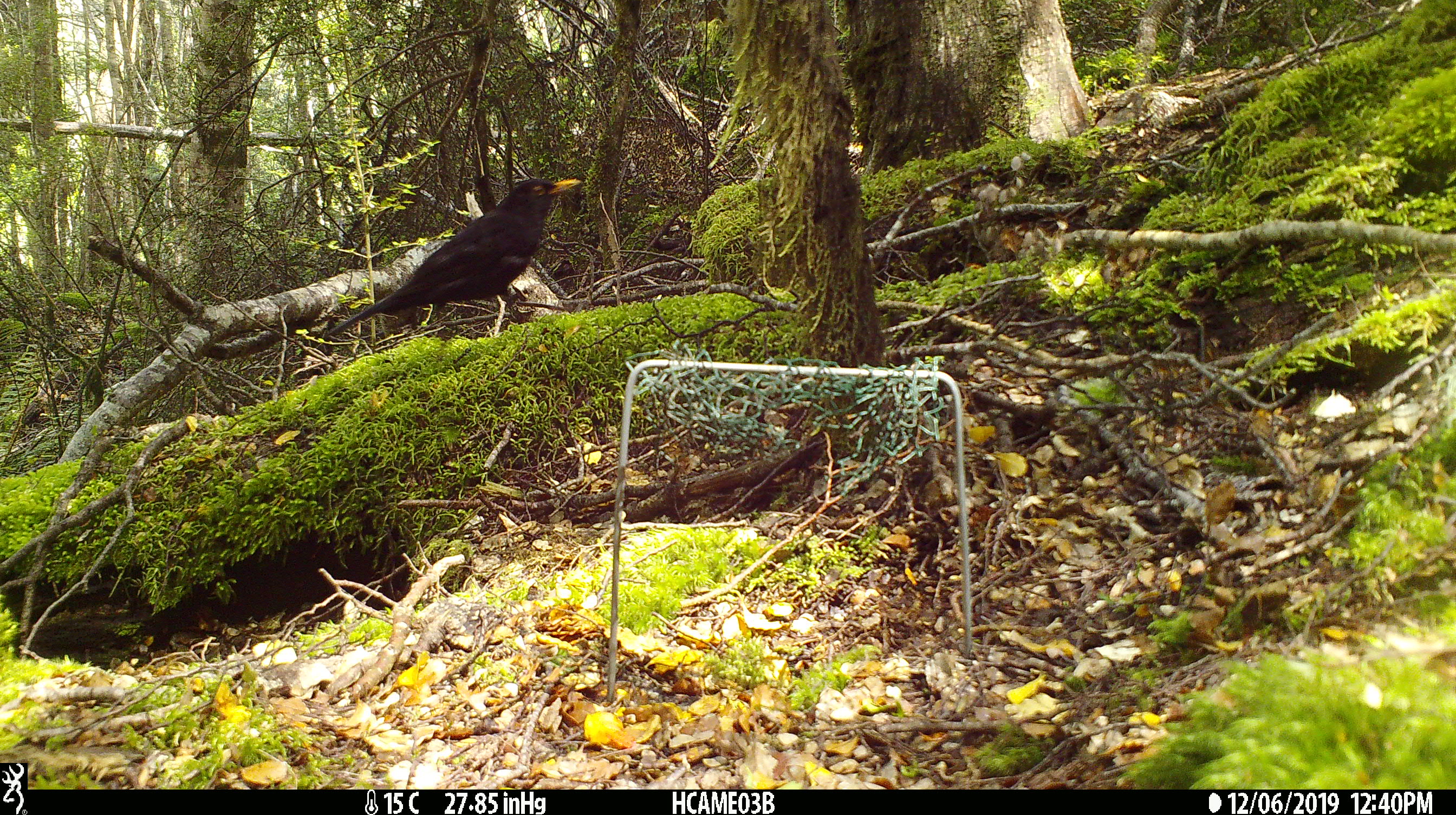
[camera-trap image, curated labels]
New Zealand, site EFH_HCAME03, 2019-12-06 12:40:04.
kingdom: Animalia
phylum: Chordata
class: Aves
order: Passeriformes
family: Turdidae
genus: Turdus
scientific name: Turdus merula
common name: eurasian blackbird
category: blackbird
Blackbird (eurasian blackbird) (Turdus merula).